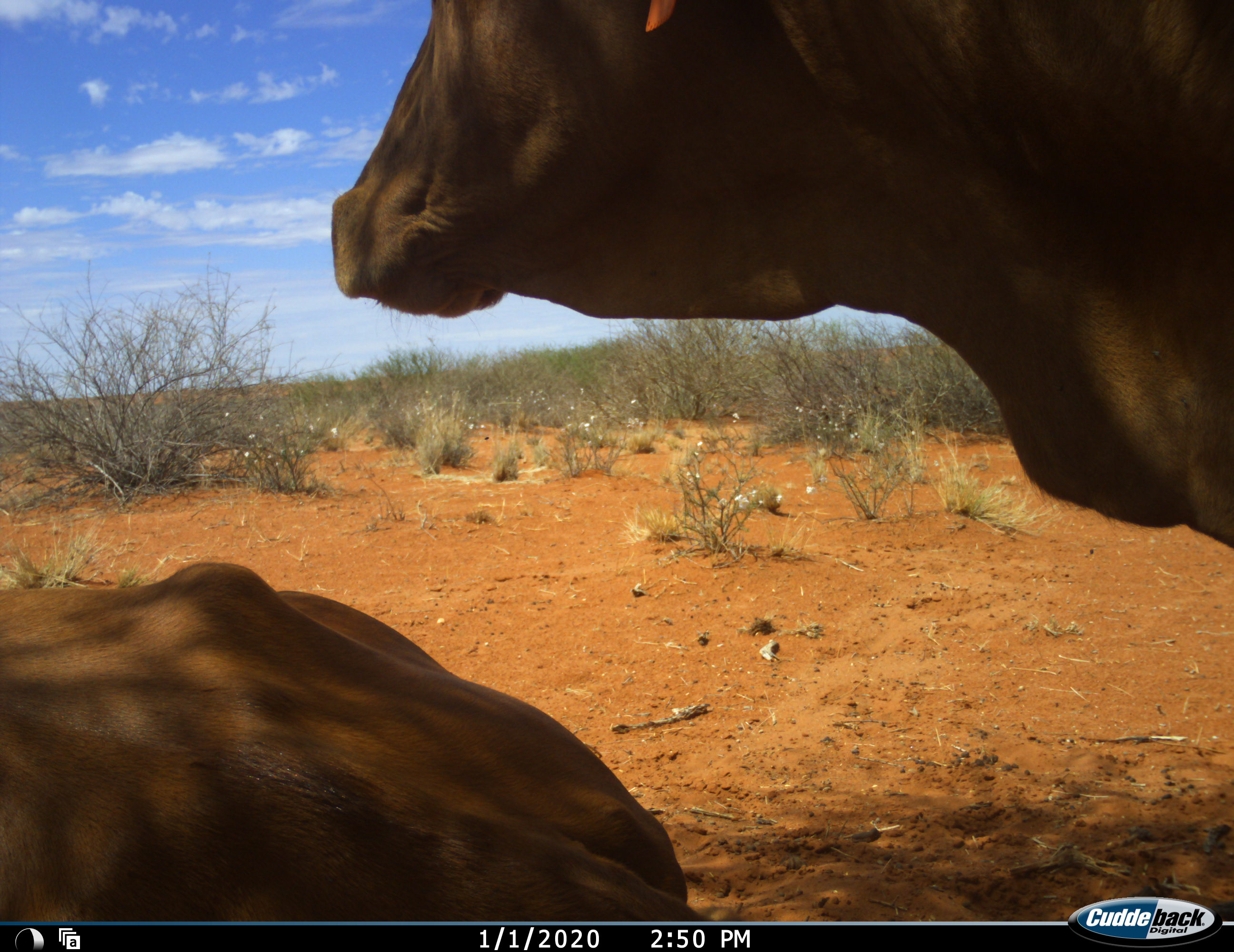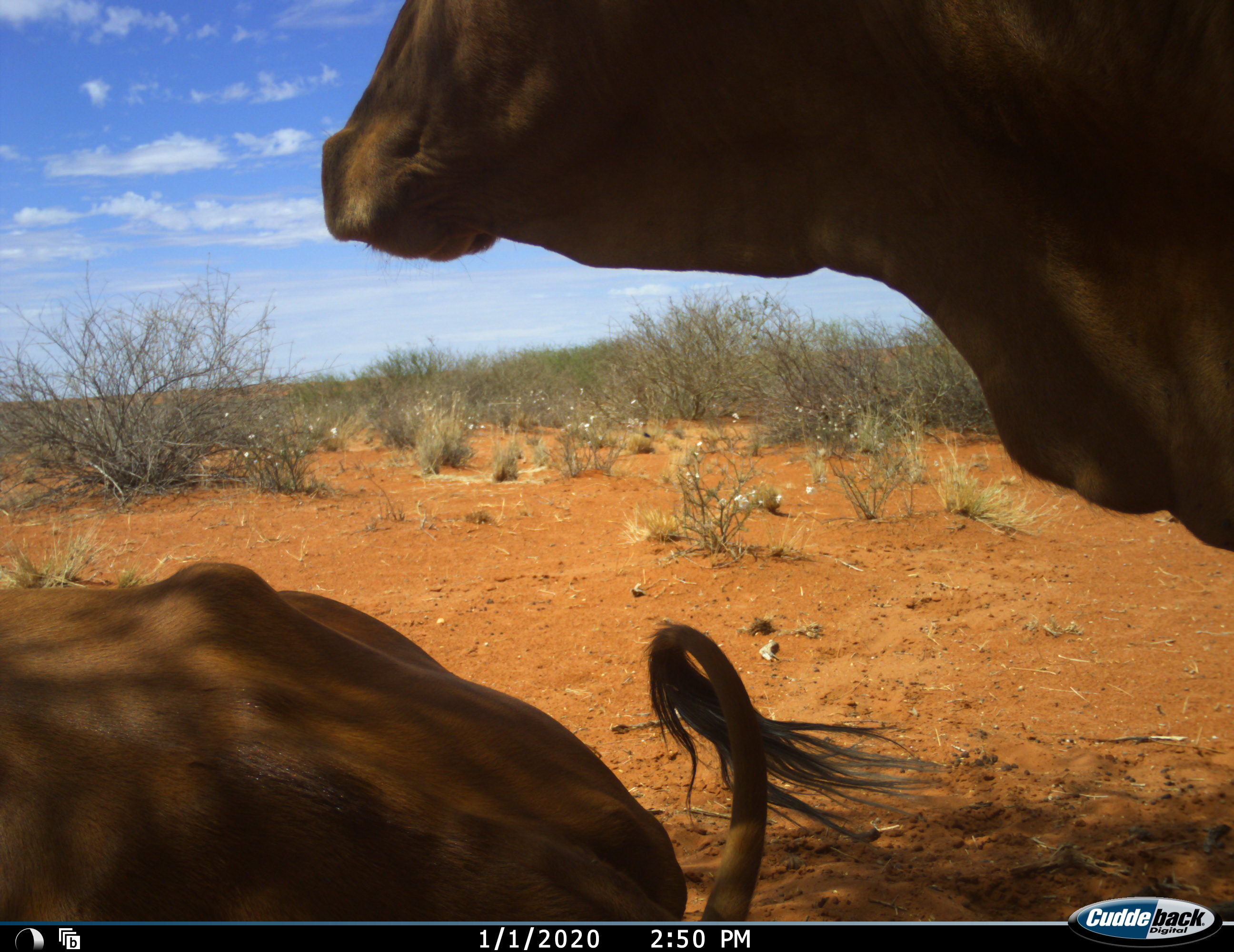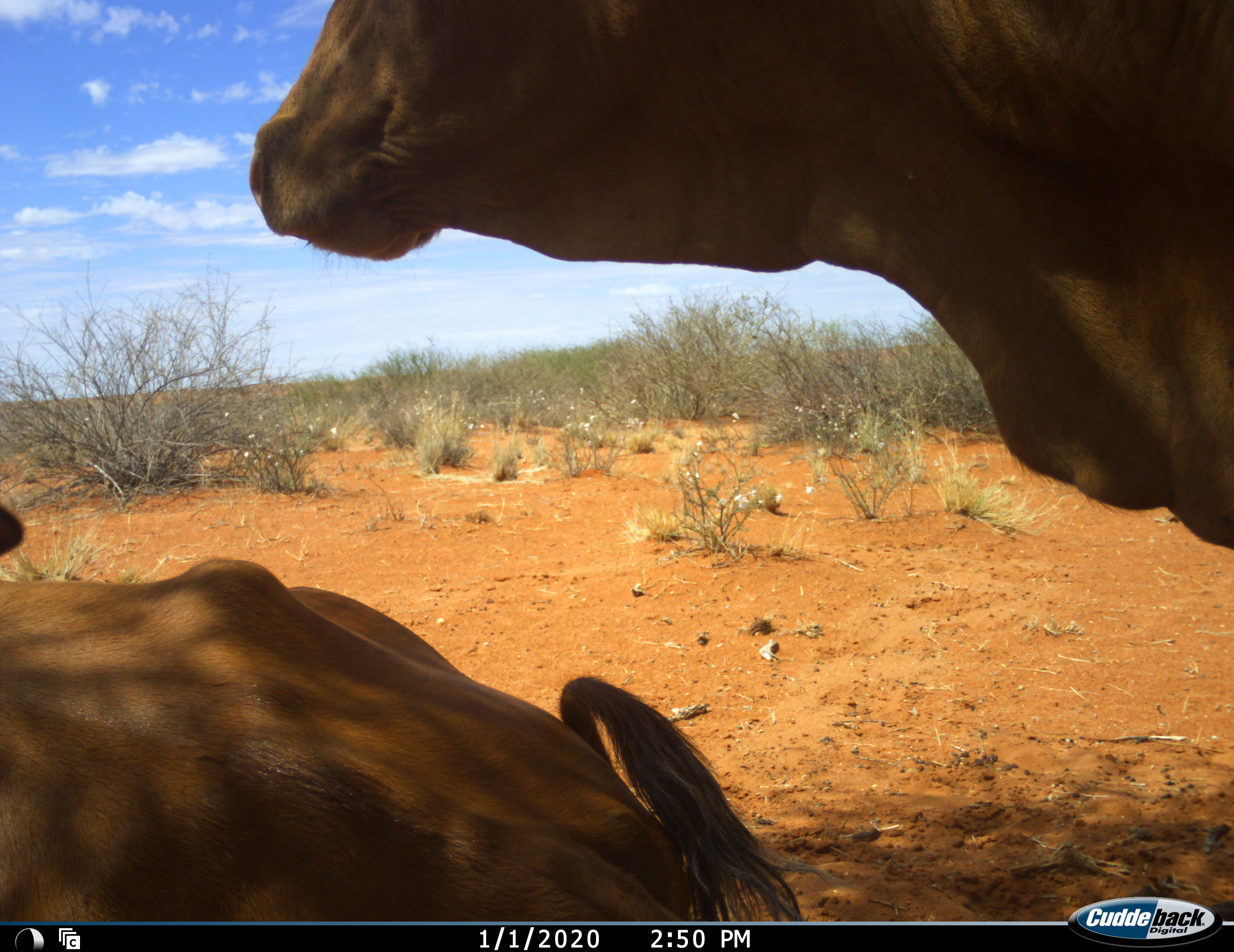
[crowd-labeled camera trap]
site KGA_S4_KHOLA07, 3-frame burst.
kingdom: Animalia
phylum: Chordata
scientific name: Vertebrata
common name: domestic animal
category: domesticanimal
Domesticanimal (domestic animal) (Vertebrata), count 2. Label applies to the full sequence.